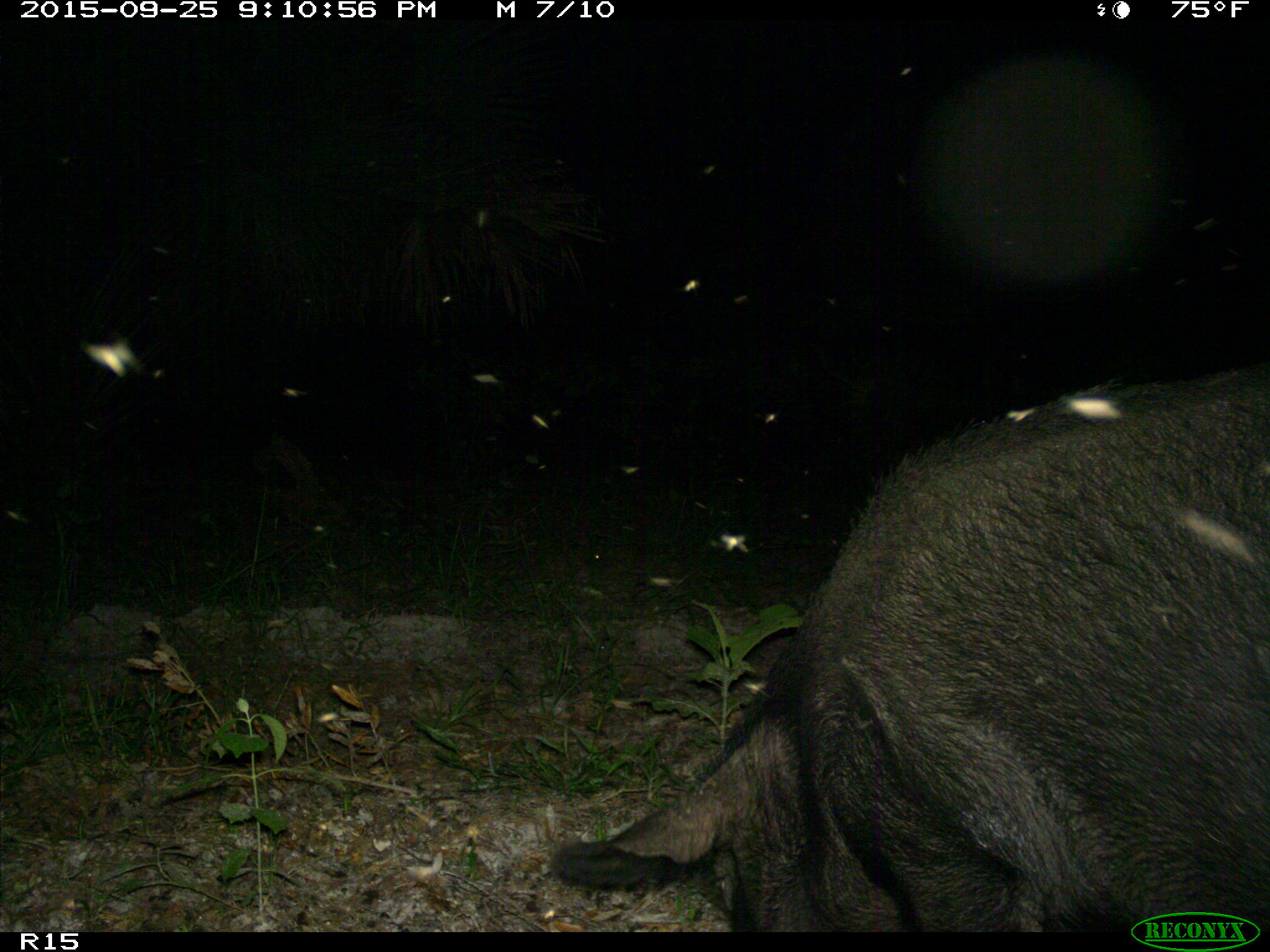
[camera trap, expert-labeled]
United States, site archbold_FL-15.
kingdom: Animalia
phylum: Chordata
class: Mammalia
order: Artiodactyla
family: Suidae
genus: Sus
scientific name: Sus scrofa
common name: wild boar